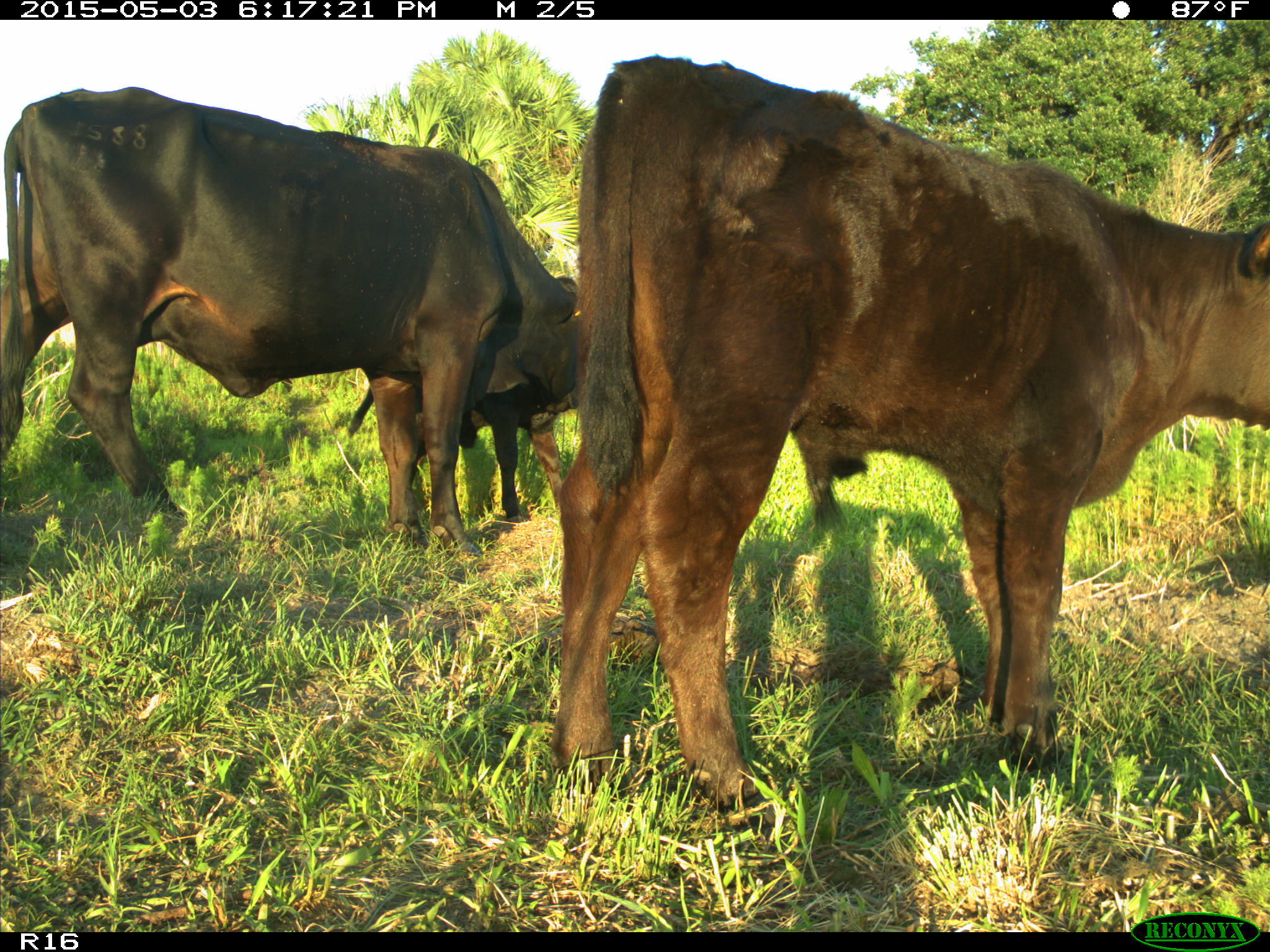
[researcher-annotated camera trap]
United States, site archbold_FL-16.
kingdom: Animalia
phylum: Chordata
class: Mammalia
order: Artiodactyla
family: Bovidae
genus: Bos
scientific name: Bos taurus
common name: domestic cow